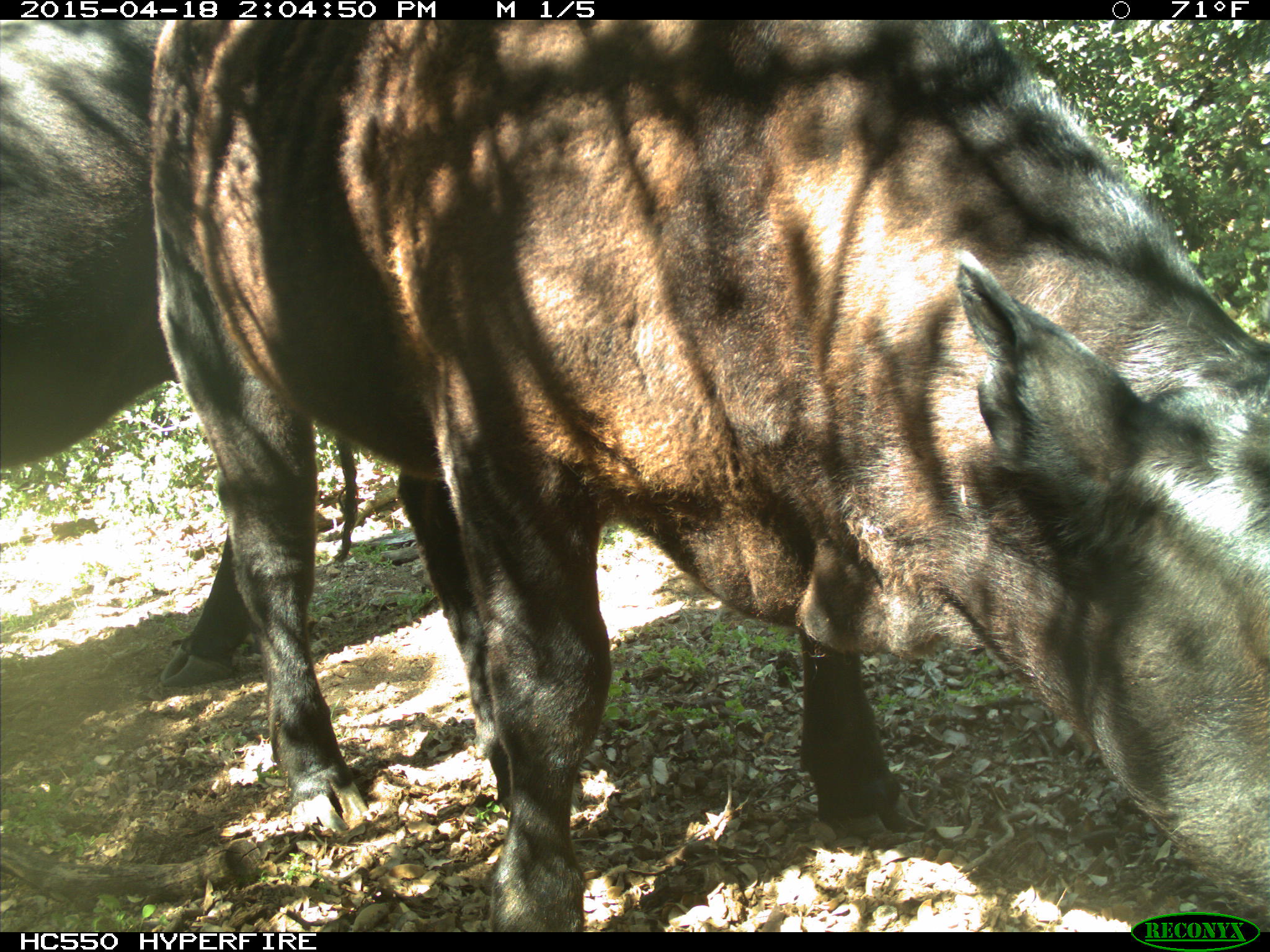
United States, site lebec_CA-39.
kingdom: Animalia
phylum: Chordata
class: Mammalia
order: Artiodactyla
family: Bovidae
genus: Bos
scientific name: Bos taurus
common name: domestic cow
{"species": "Bos taurus (domestic cow)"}